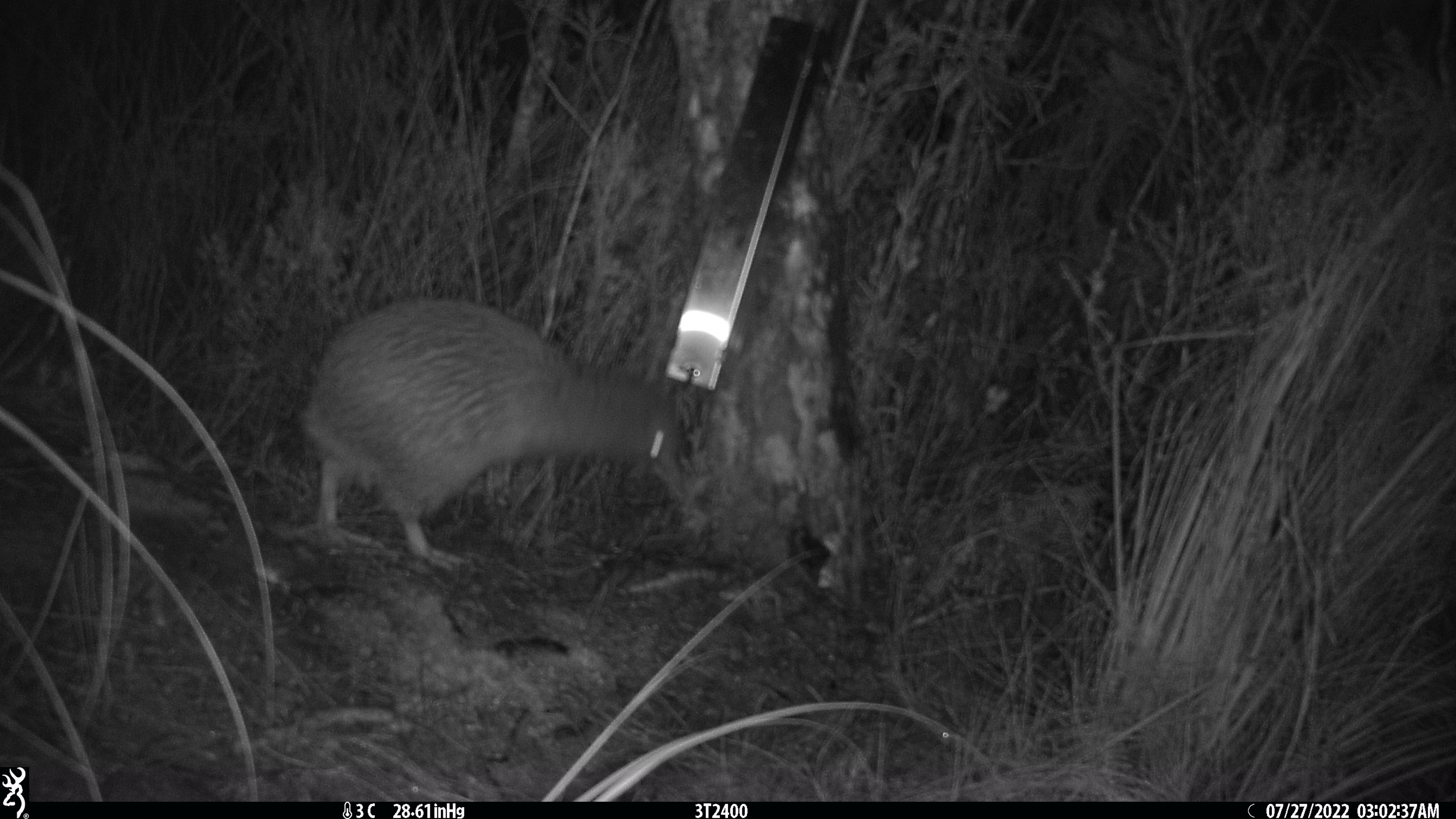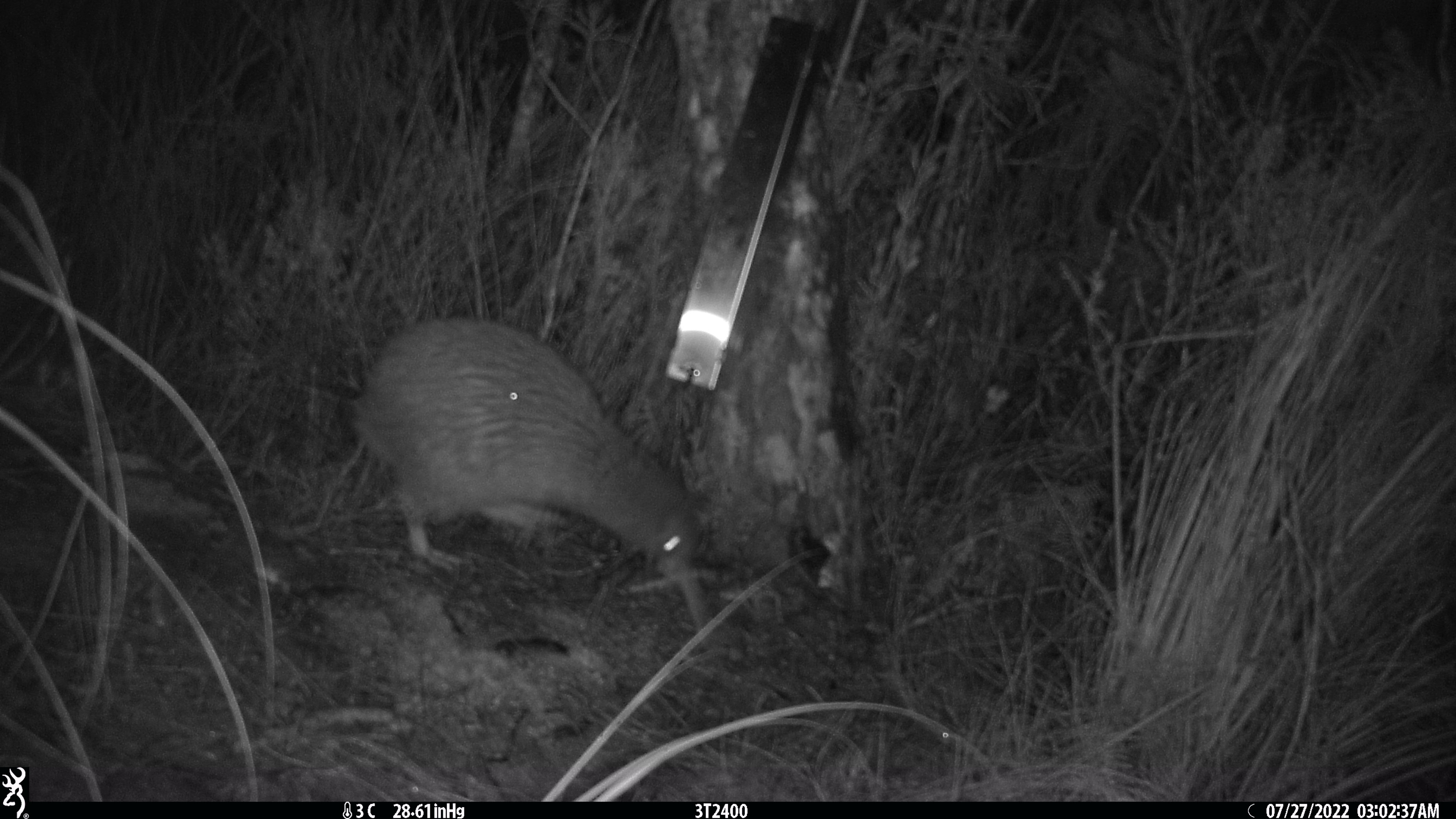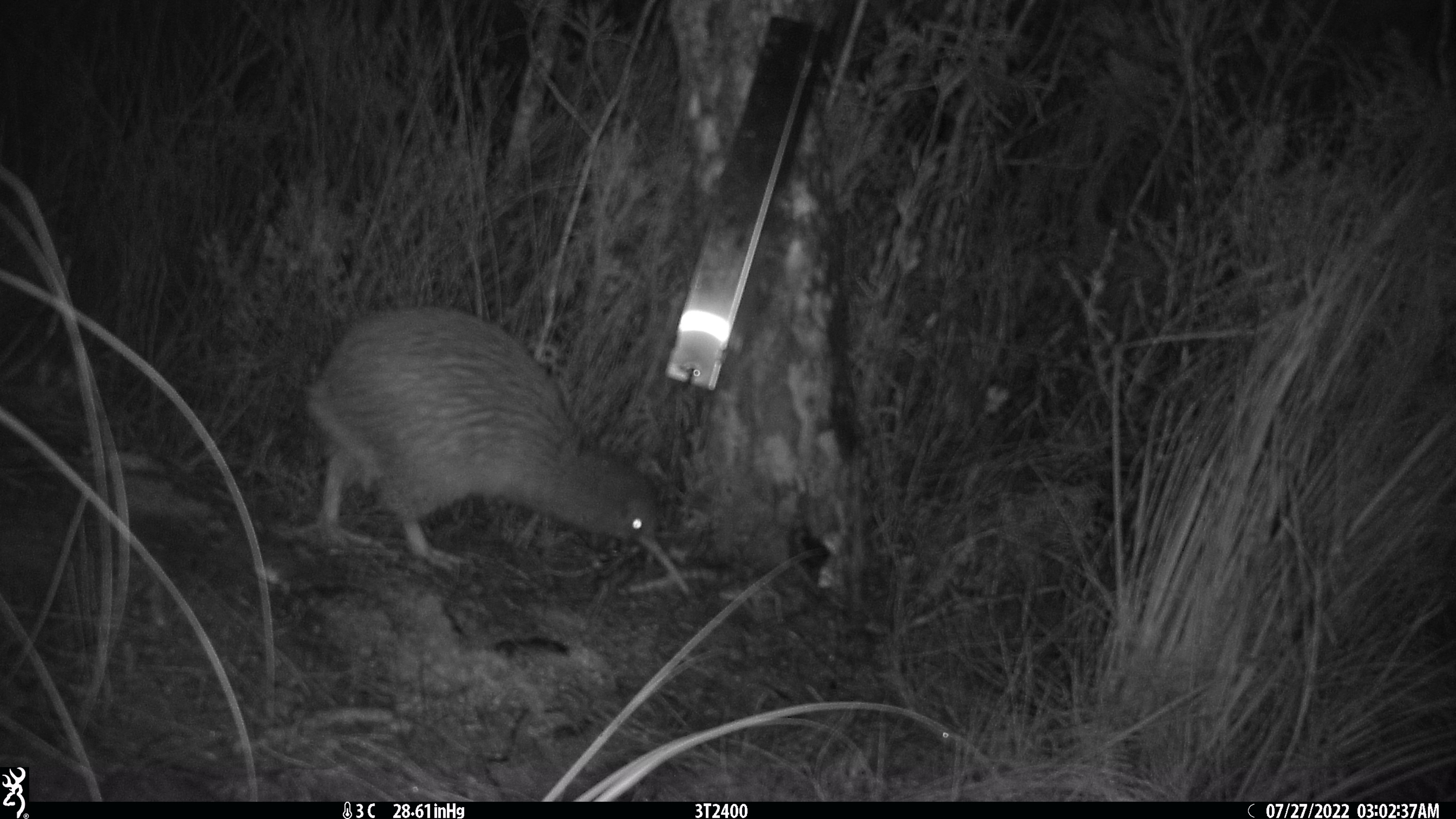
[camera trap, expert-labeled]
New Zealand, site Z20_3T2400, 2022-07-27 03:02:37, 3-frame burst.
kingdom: Animalia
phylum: Chordata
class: Aves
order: Apterygiformes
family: Apterygidae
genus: Apteryx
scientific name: Apteryx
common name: kiwi